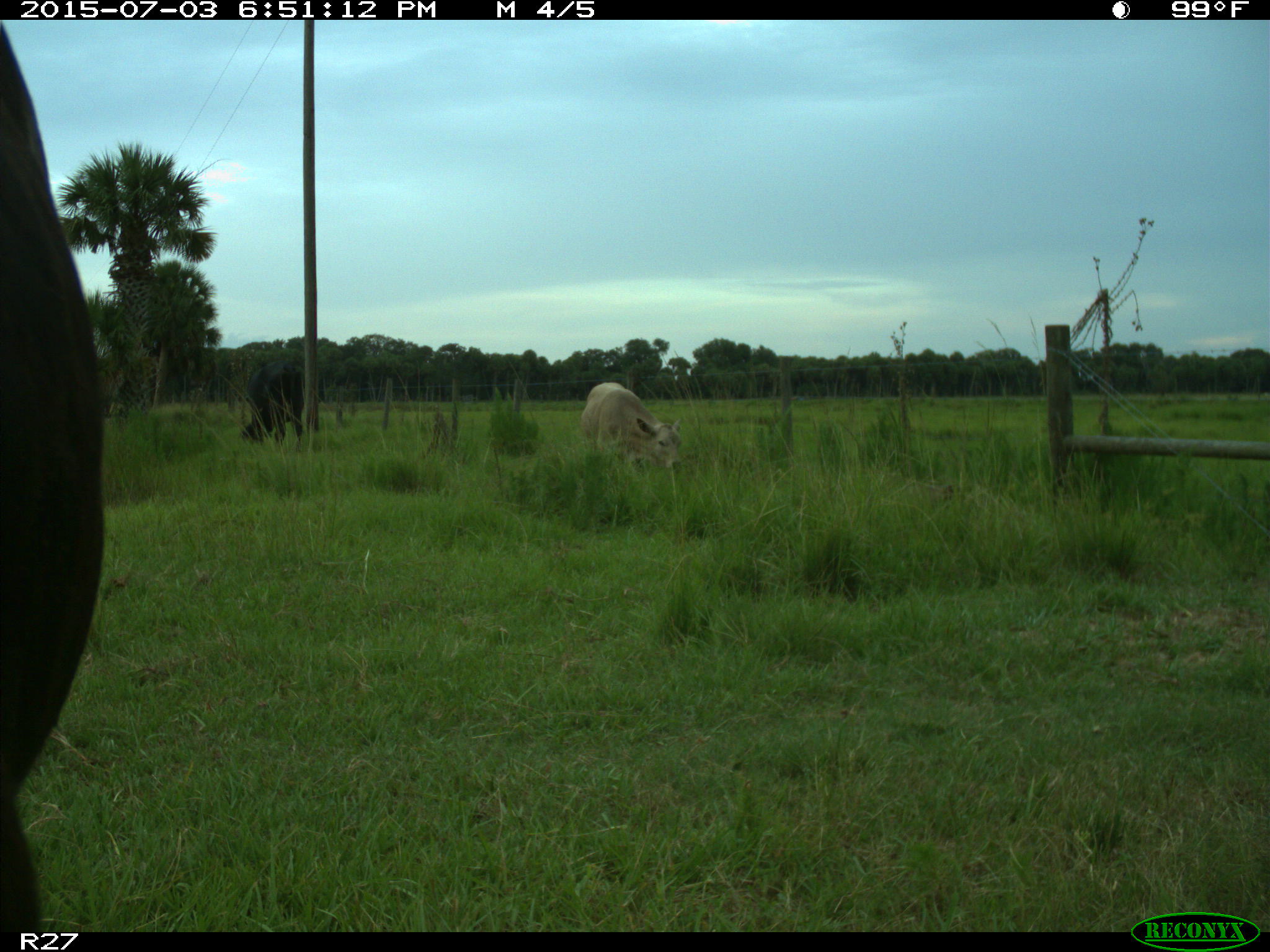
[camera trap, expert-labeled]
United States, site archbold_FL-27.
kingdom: Animalia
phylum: Chordata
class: Mammalia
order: Artiodactyla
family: Bovidae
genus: Bos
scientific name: Bos taurus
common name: domestic cow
Bos taurus (domestic cow).